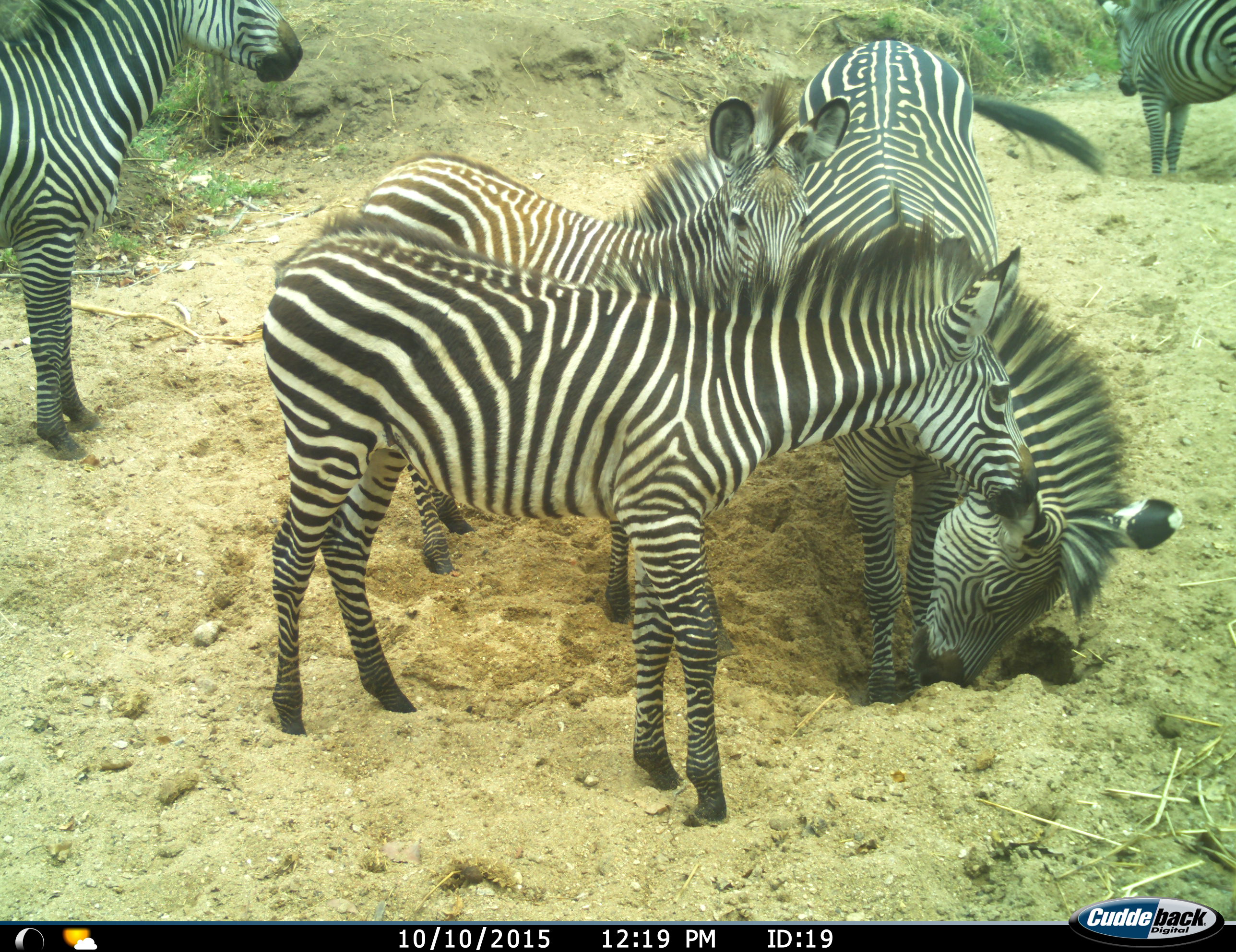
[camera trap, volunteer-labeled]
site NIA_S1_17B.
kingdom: Animalia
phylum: Chordata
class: Mammalia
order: Perissodactyla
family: Equidae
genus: Equus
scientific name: Equus quagga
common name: plains zebra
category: zebraplains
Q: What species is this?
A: Zebraplains (plains zebra) (Equus quagga).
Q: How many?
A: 5.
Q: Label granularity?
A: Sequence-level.